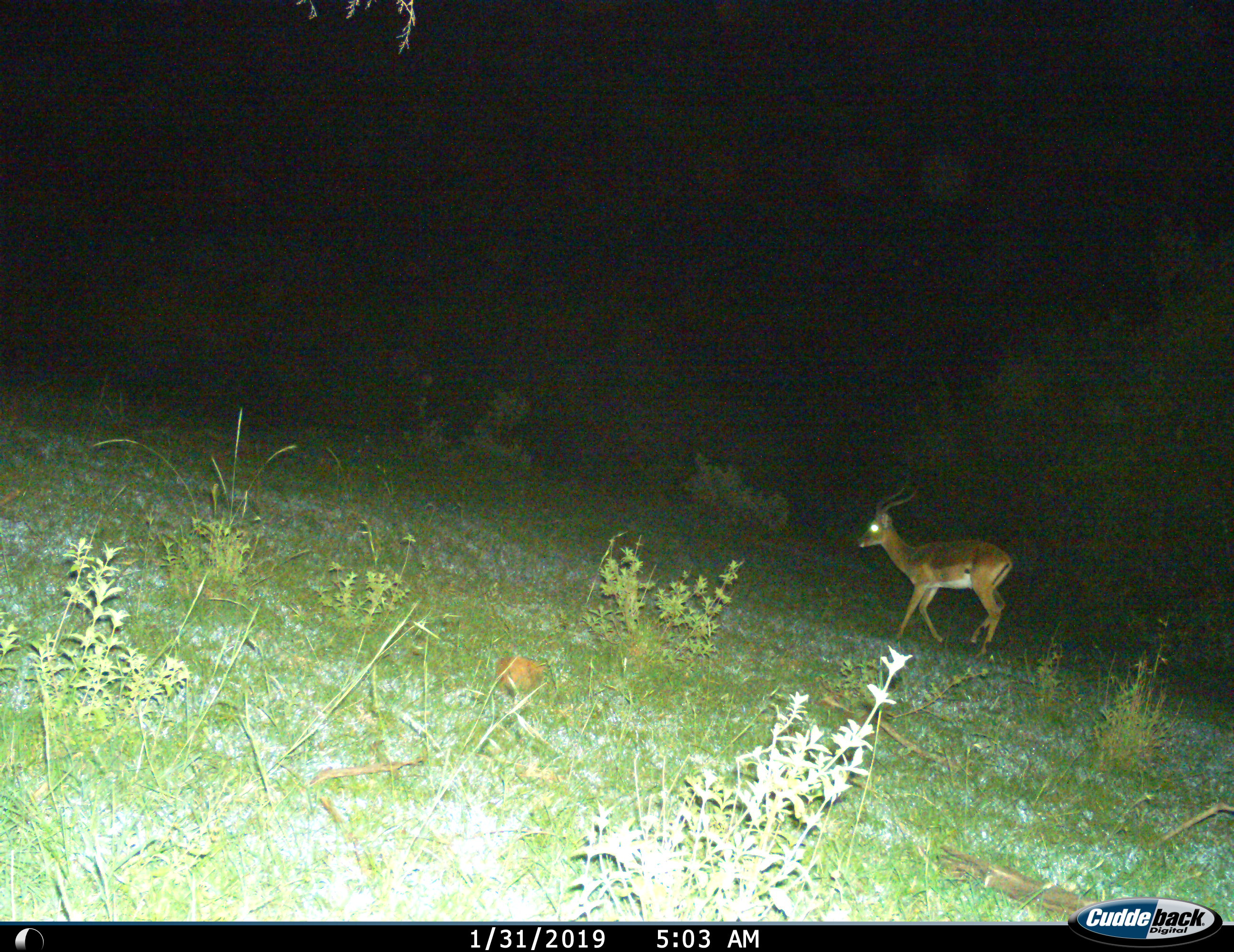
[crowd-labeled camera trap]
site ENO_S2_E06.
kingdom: Animalia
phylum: Chordata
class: Mammalia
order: Artiodactyla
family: Bovidae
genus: Aepyceros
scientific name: Aepyceros melampus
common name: impala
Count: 1.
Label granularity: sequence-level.